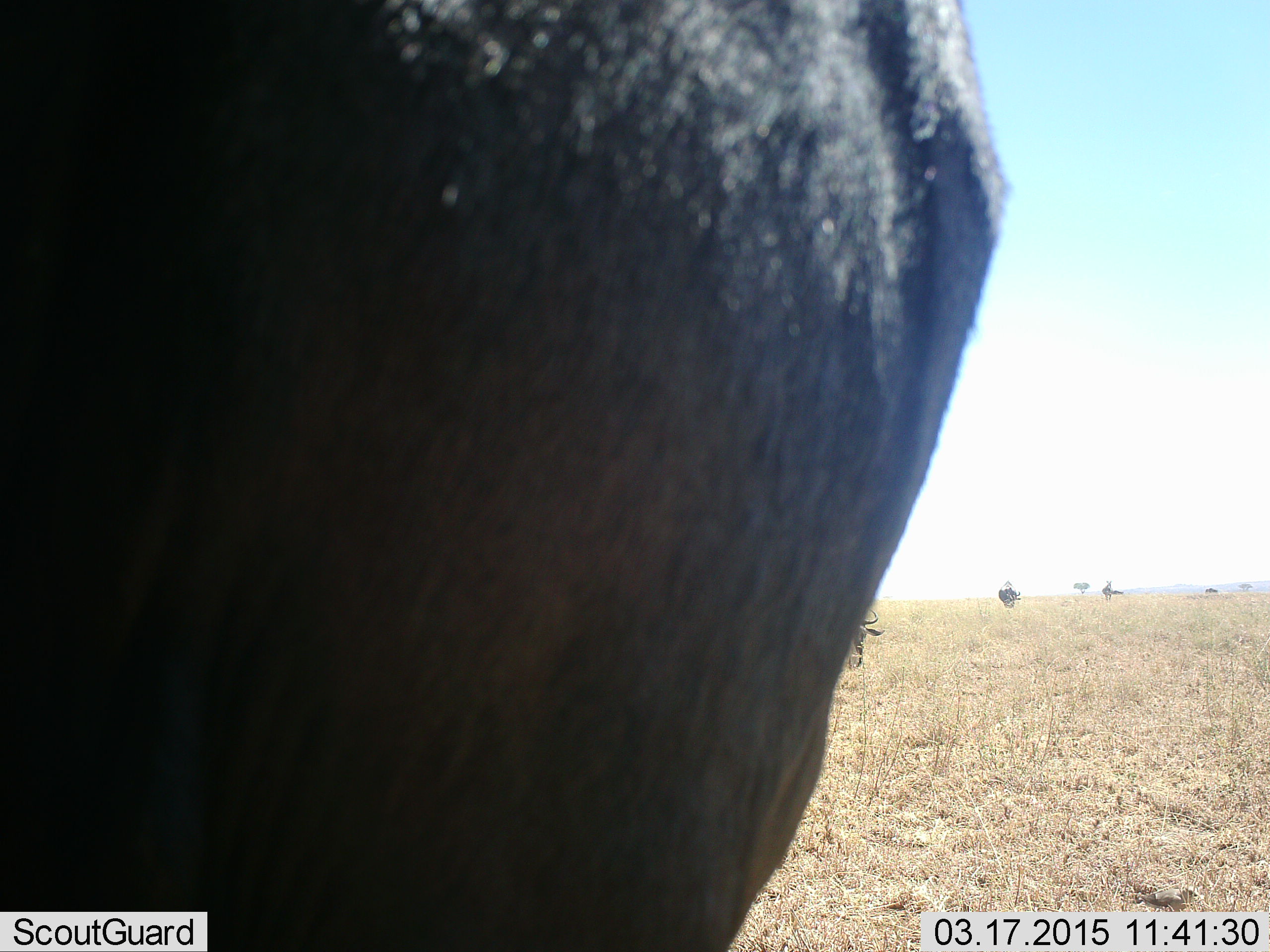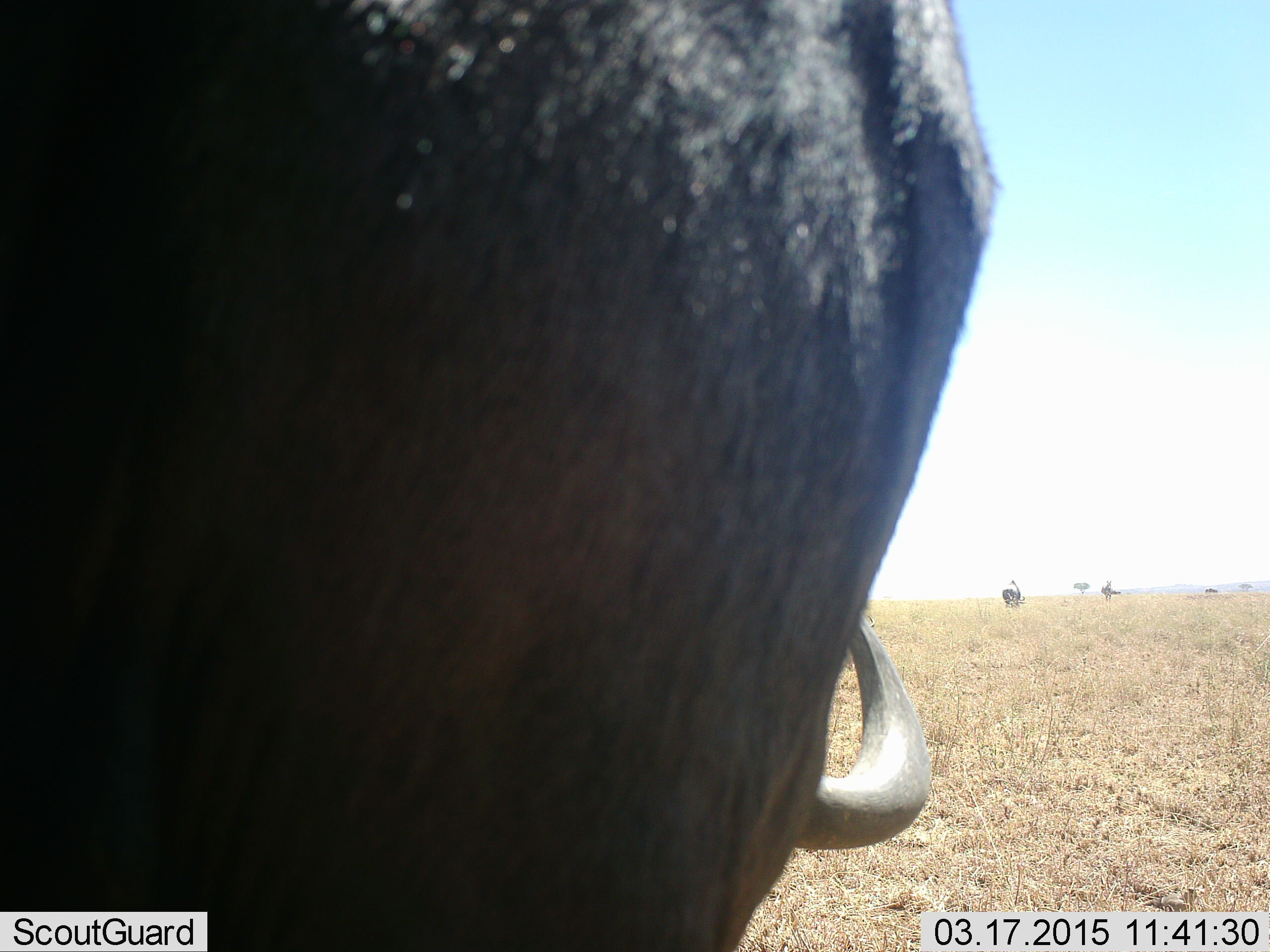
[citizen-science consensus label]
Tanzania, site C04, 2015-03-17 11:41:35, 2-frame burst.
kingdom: Animalia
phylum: Chordata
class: Mammalia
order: Artiodactyla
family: Bovidae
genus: Connochaetes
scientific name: Connochaetes taurinus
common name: blue wildebeest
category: wildebeest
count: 2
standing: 64%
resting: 0%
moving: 36%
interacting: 0%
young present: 0%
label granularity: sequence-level